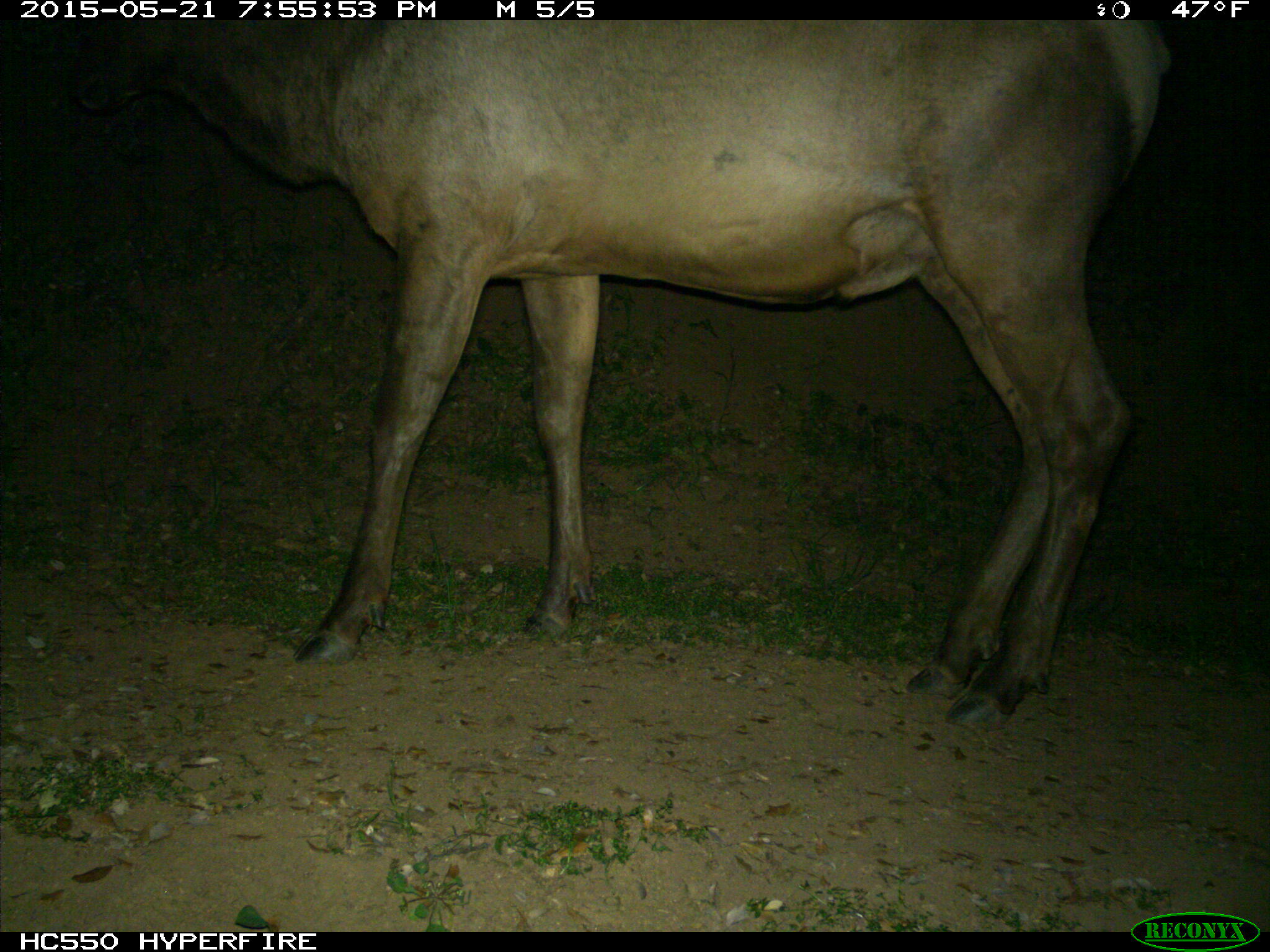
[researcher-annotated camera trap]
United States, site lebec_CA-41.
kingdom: Animalia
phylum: Chordata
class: Mammalia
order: Artiodactyla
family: Cervidae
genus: Cervus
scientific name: Cervus canadensis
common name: elk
Cervus canadensis (elk).